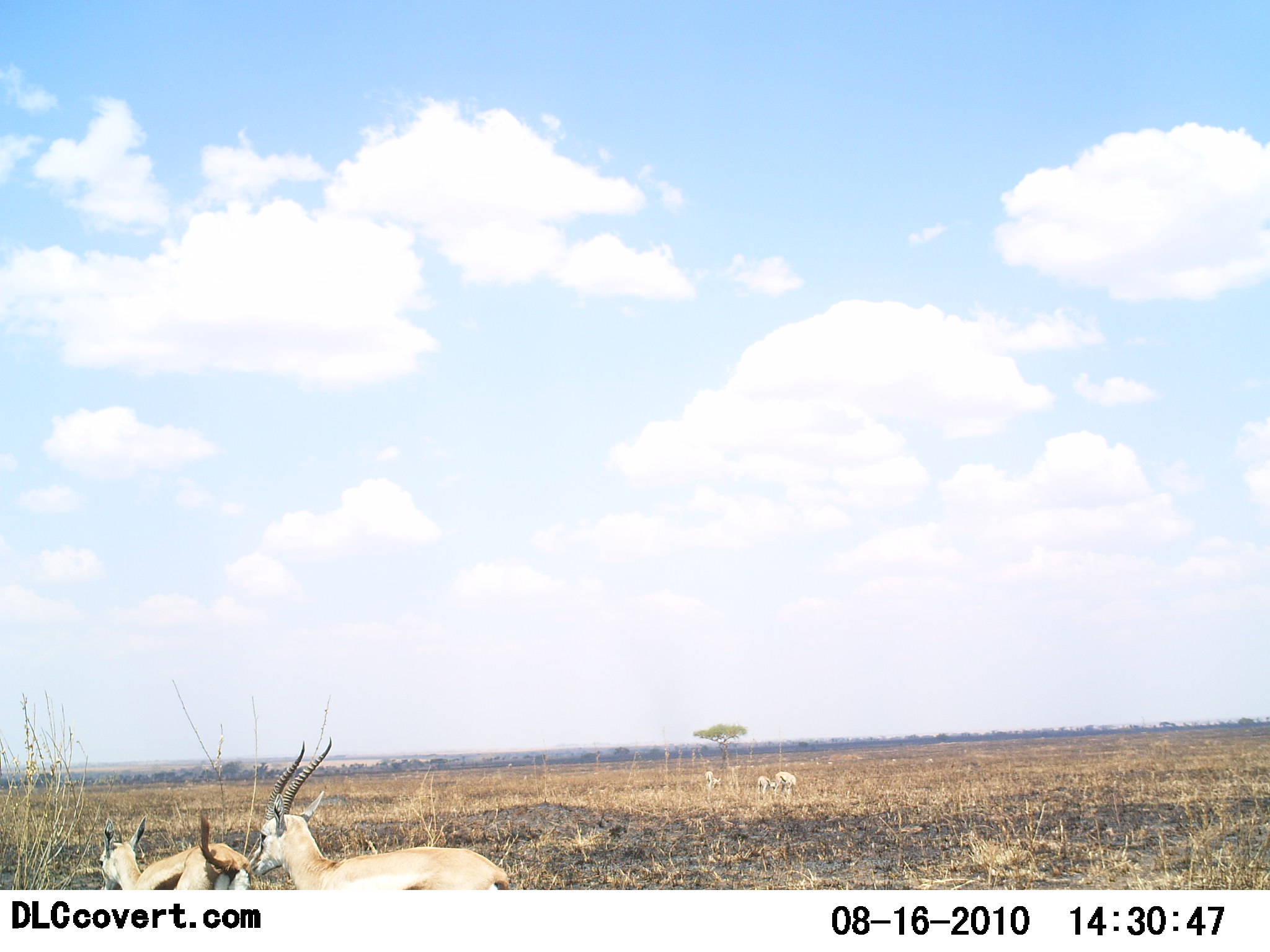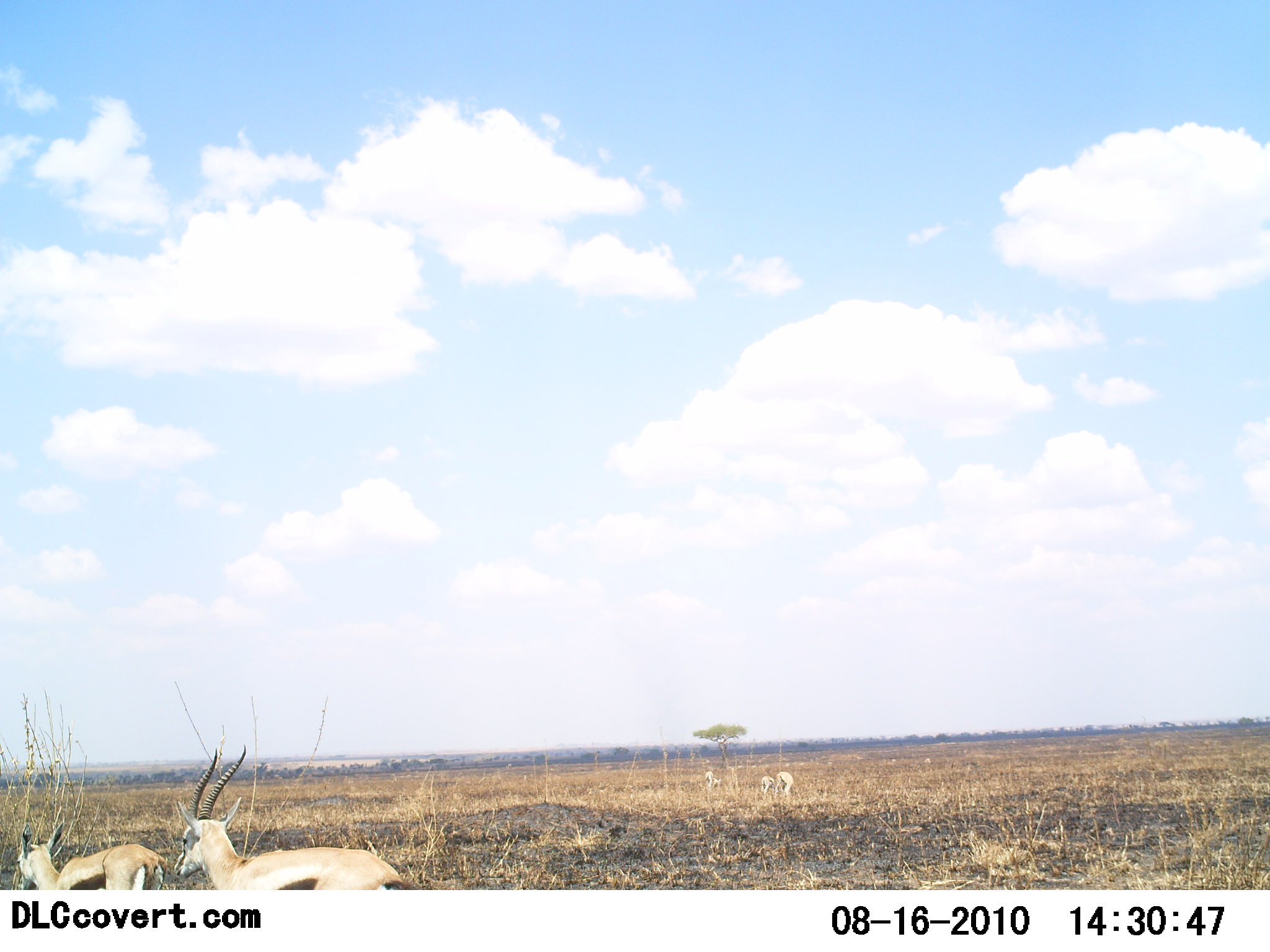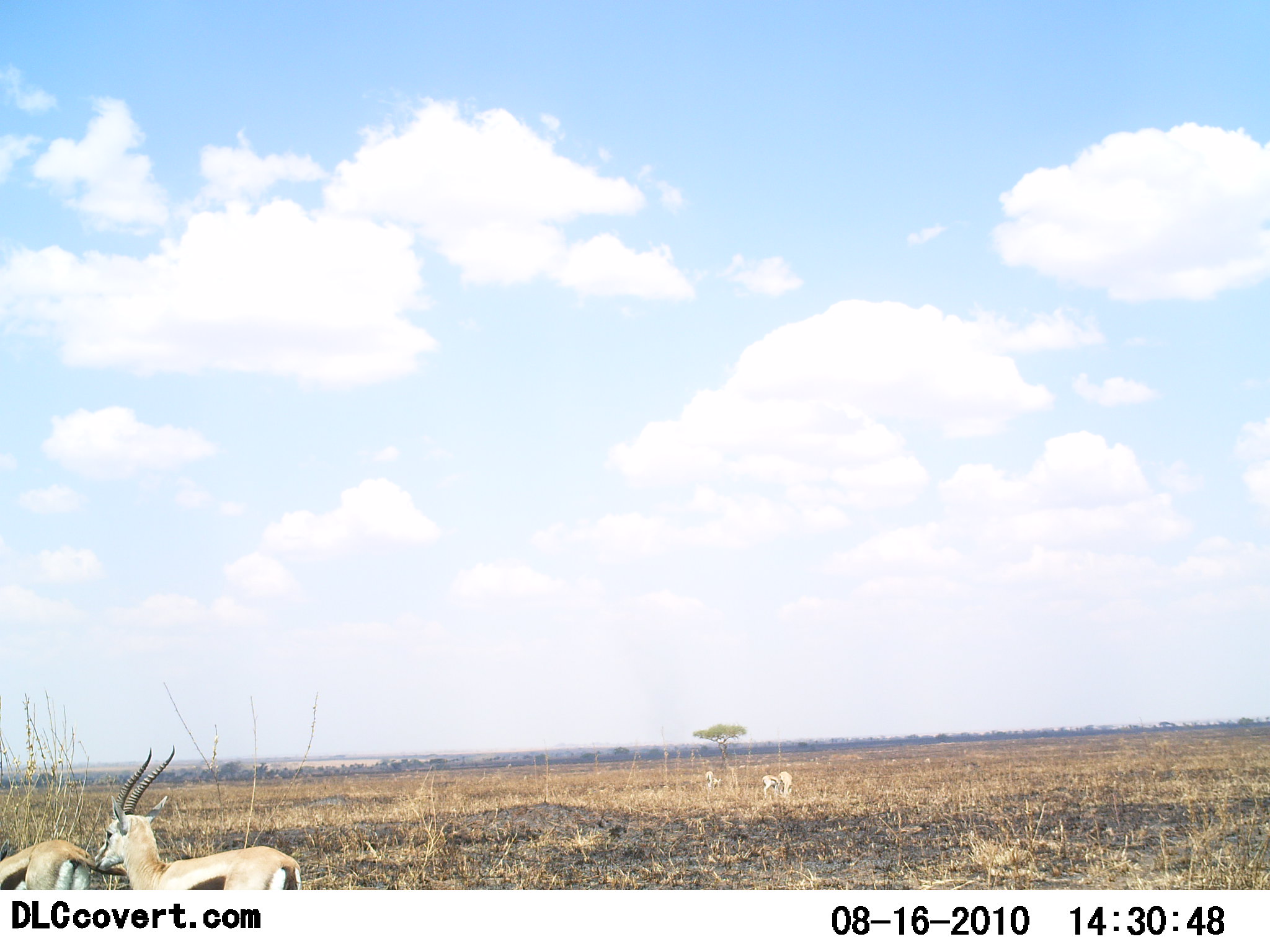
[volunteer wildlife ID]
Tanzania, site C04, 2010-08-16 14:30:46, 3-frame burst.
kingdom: Animalia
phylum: Chordata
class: Mammalia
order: Artiodactyla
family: Bovidae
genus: Eudorcas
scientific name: Eudorcas thomsonii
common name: thomson's gazelle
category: gazellethomsons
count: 2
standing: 17%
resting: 0%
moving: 92%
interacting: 0%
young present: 0%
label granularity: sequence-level